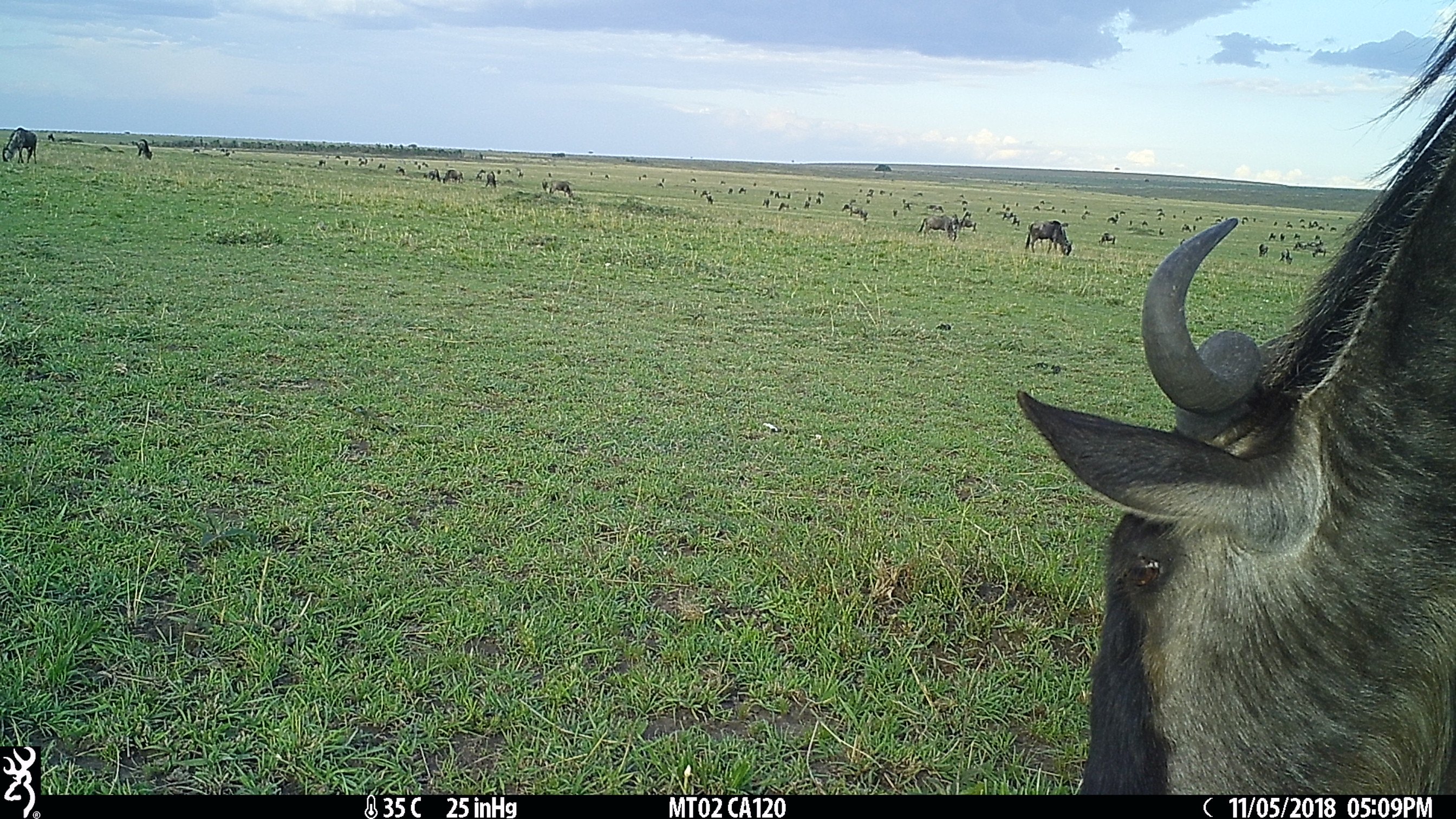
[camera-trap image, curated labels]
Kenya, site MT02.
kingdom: Animalia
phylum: Chordata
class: Mammalia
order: Artiodactyla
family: Bovidae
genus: Connochaetes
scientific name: Connochaetes taurinus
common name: blue wildebeest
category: wildebeest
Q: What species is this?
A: Wildebeest (blue wildebeest) (Connochaetes taurinus).